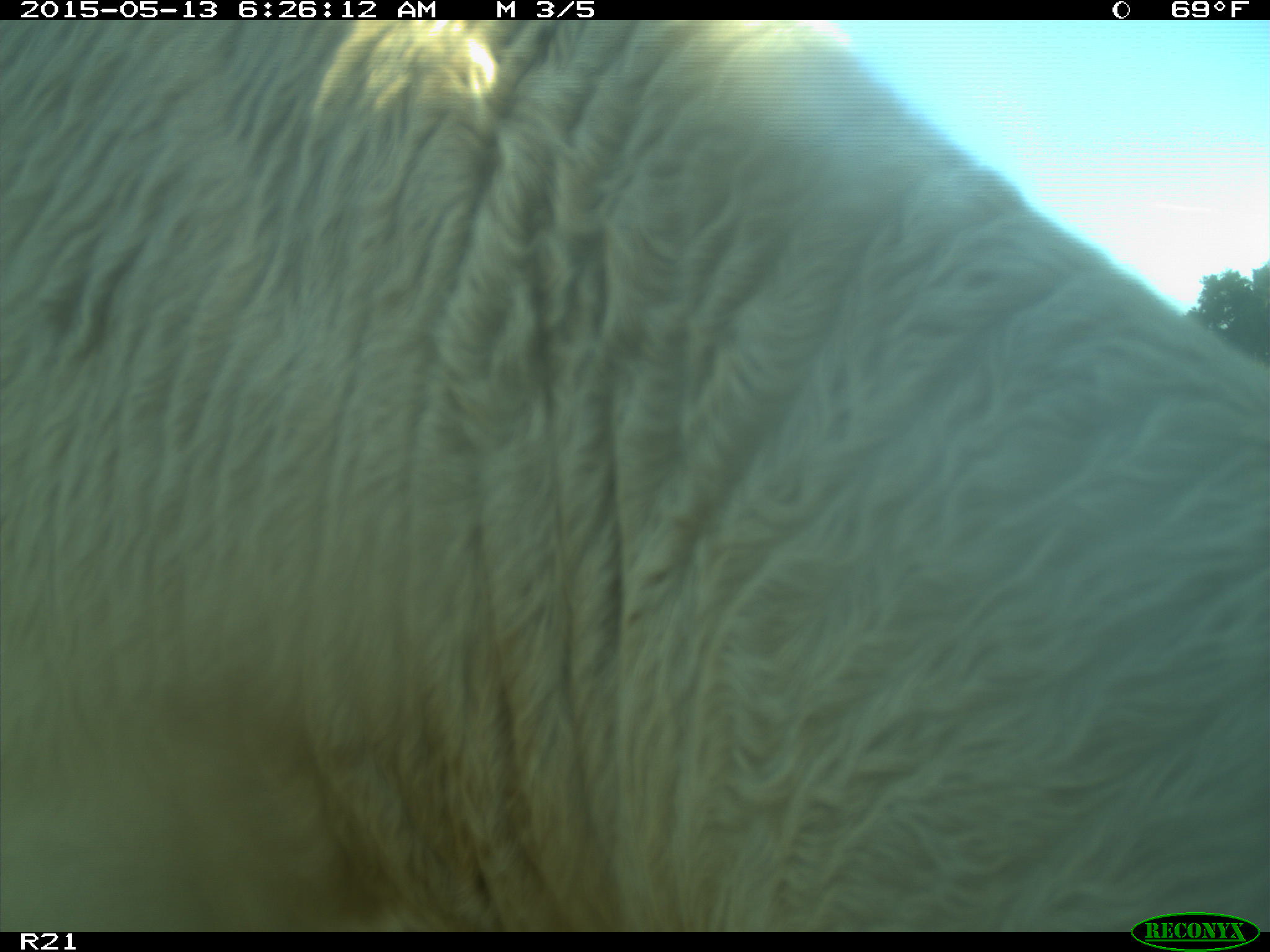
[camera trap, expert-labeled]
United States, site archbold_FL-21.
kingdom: Animalia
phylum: Chordata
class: Mammalia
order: Artiodactyla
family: Bovidae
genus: Bos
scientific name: Bos taurus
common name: domestic cow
Bos taurus (domestic cow).